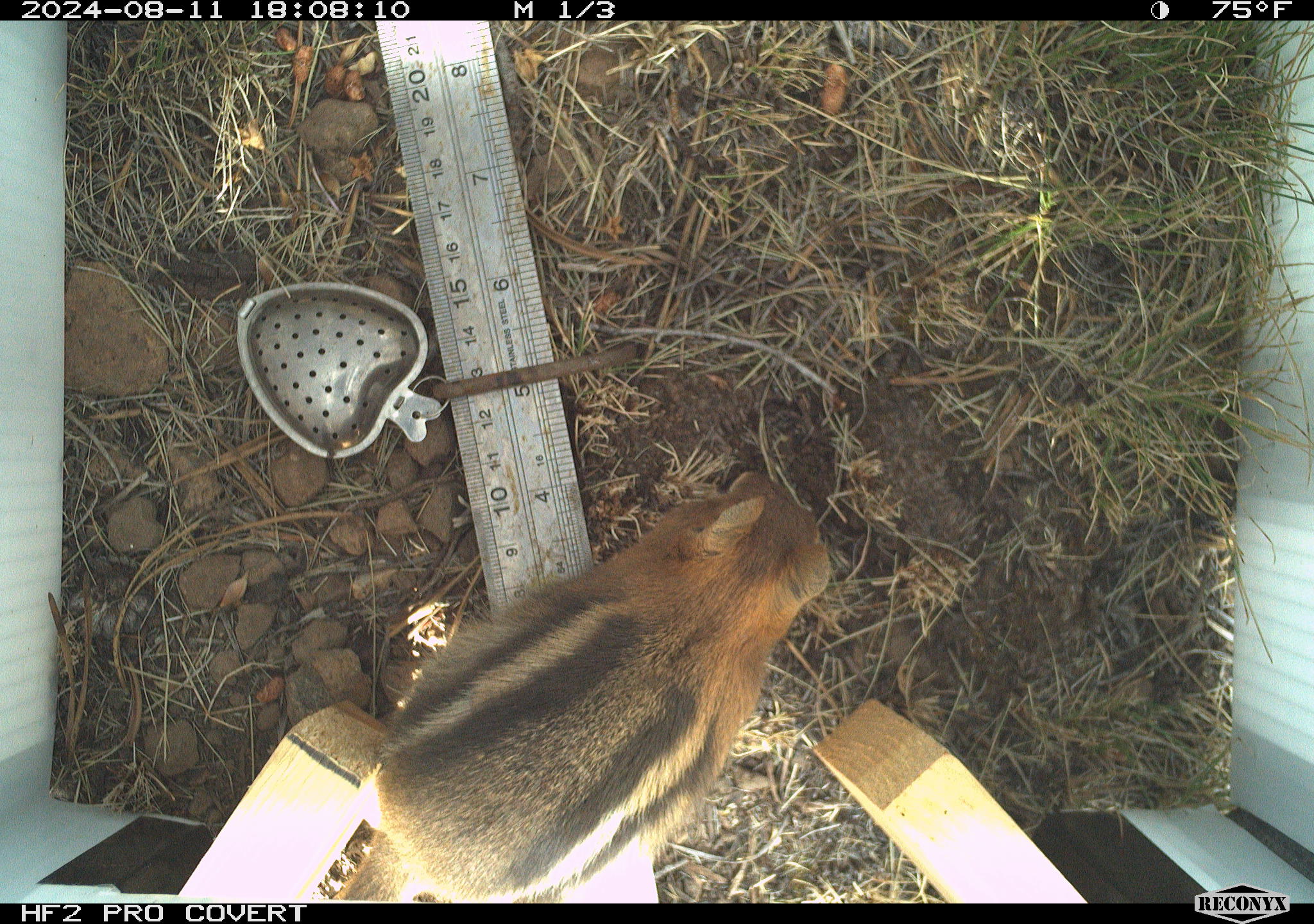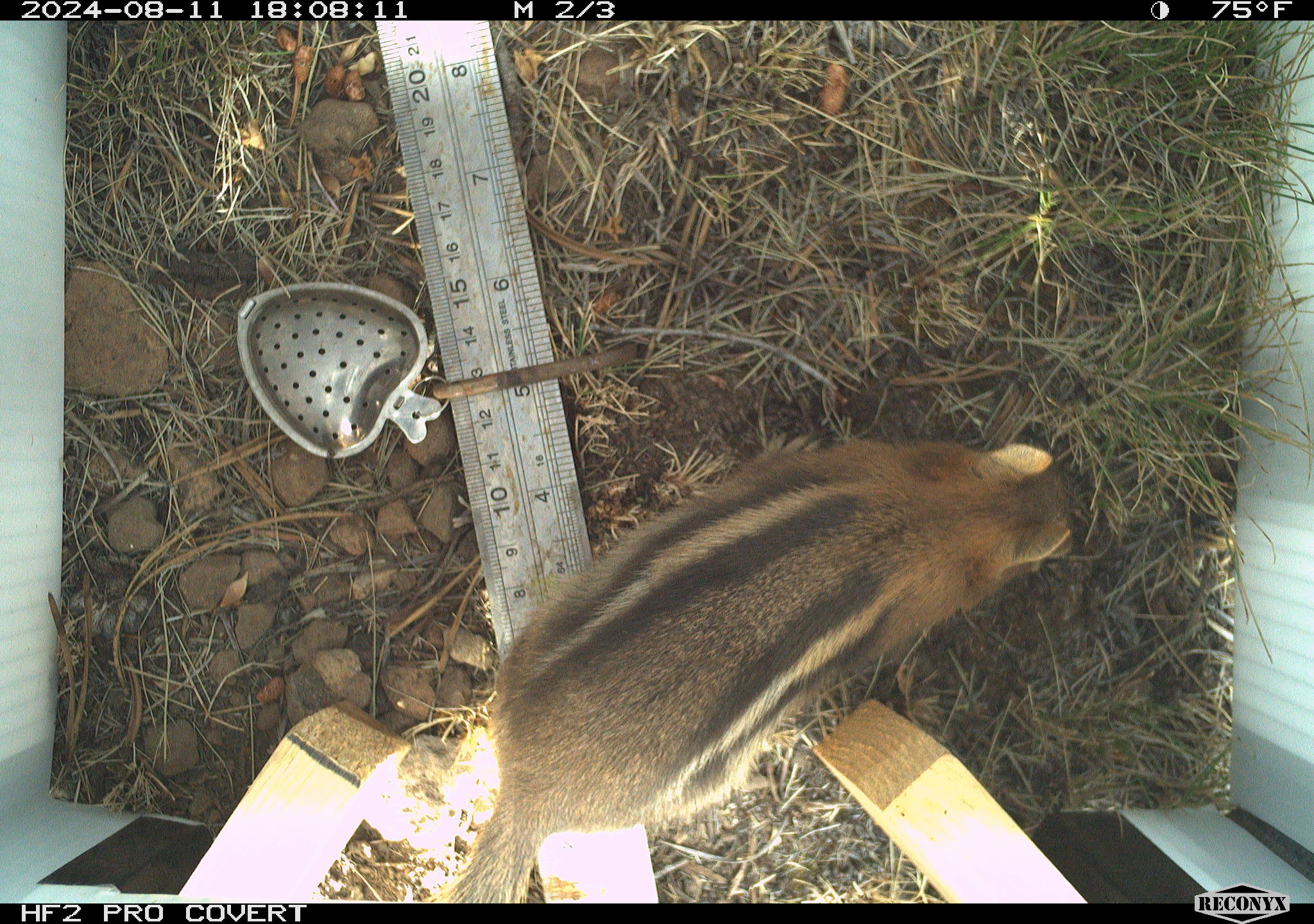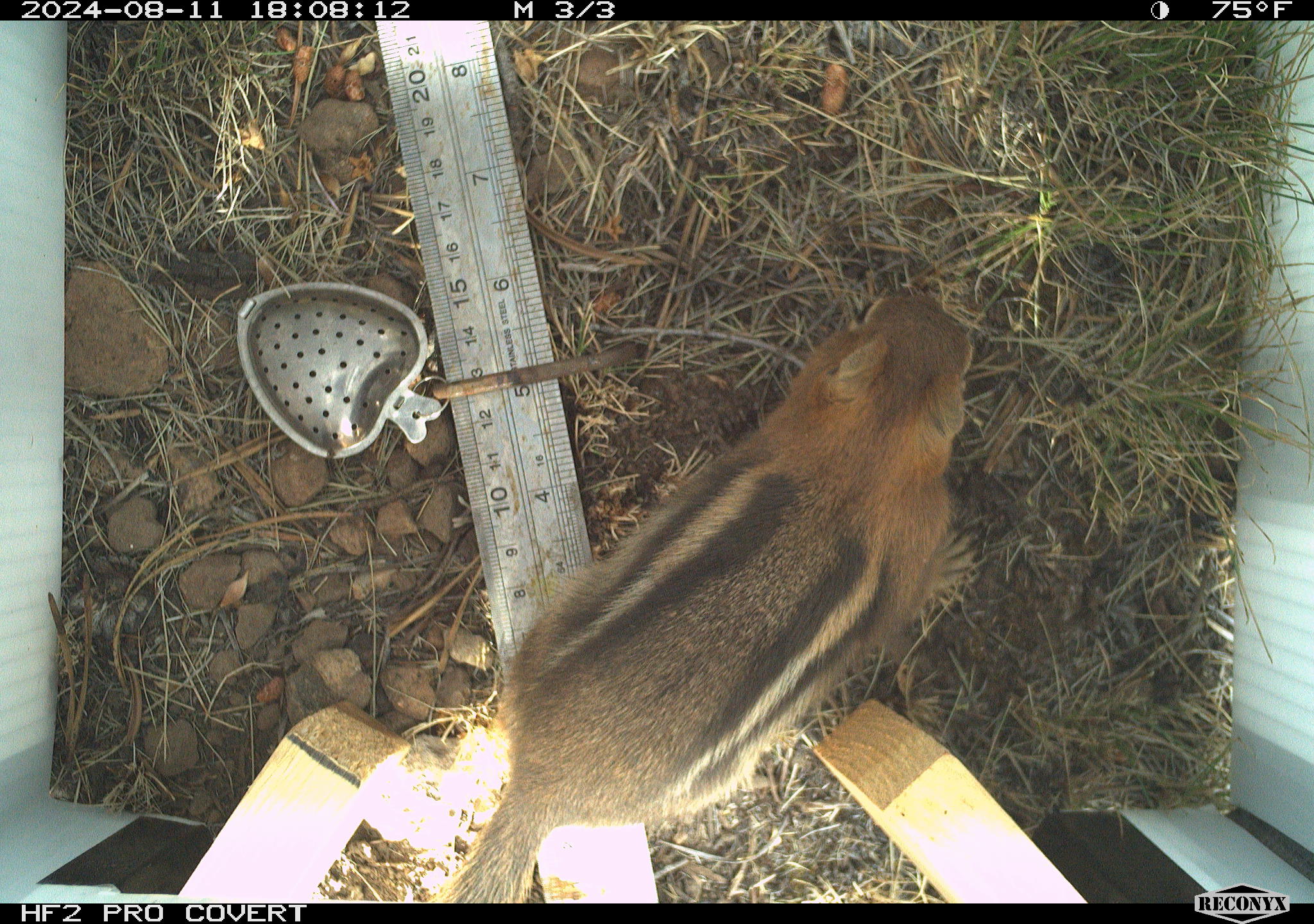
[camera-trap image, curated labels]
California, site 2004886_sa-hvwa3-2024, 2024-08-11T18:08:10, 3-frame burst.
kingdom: Animalia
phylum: Chordata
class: Mammalia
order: Rodentia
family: Sciuridae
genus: Callospermophilus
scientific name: Callospermophilus lateralis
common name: golden mantled ground squirrel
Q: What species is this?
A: Golden mantled ground squirrel (Callospermophilus lateralis).